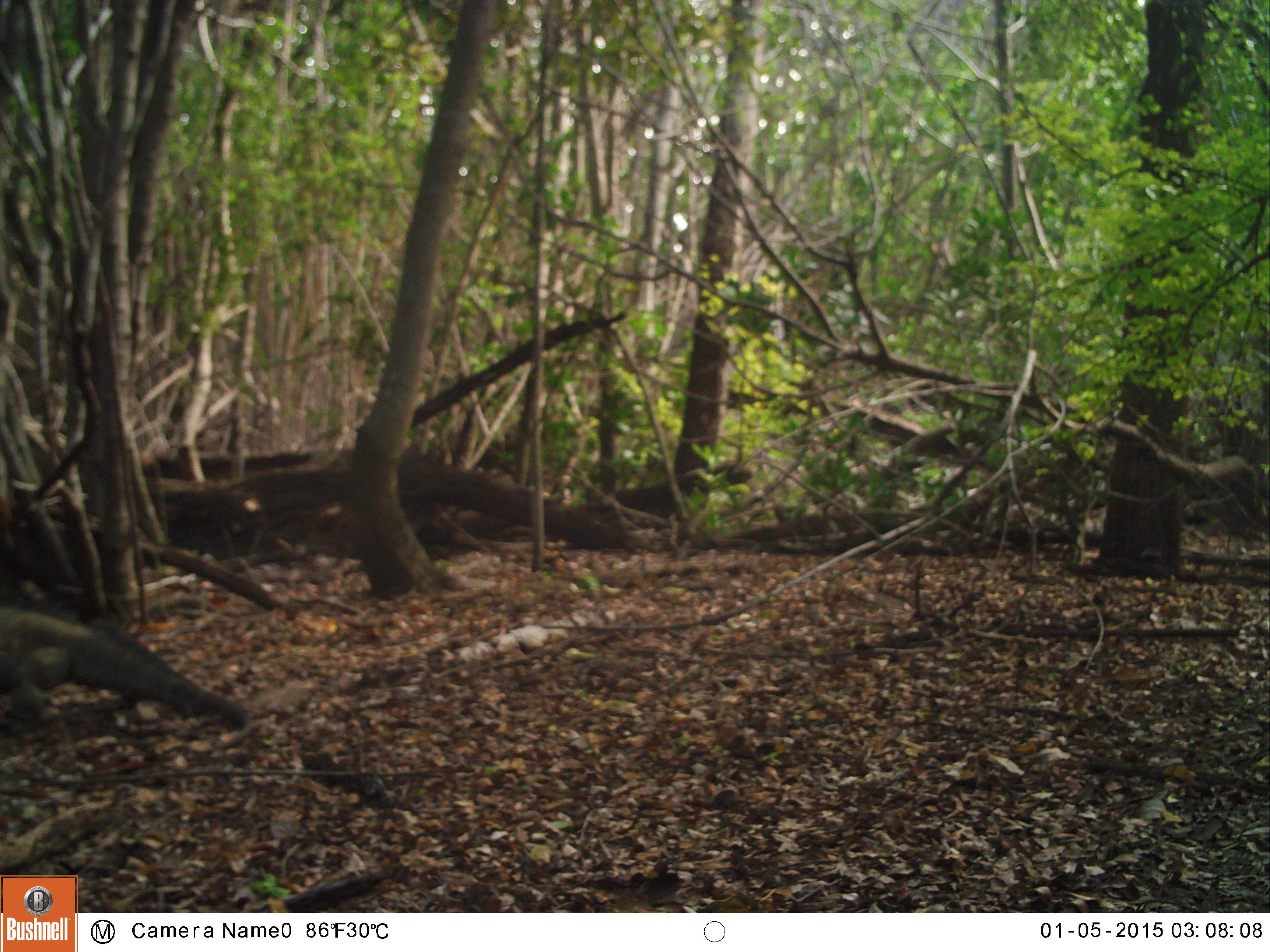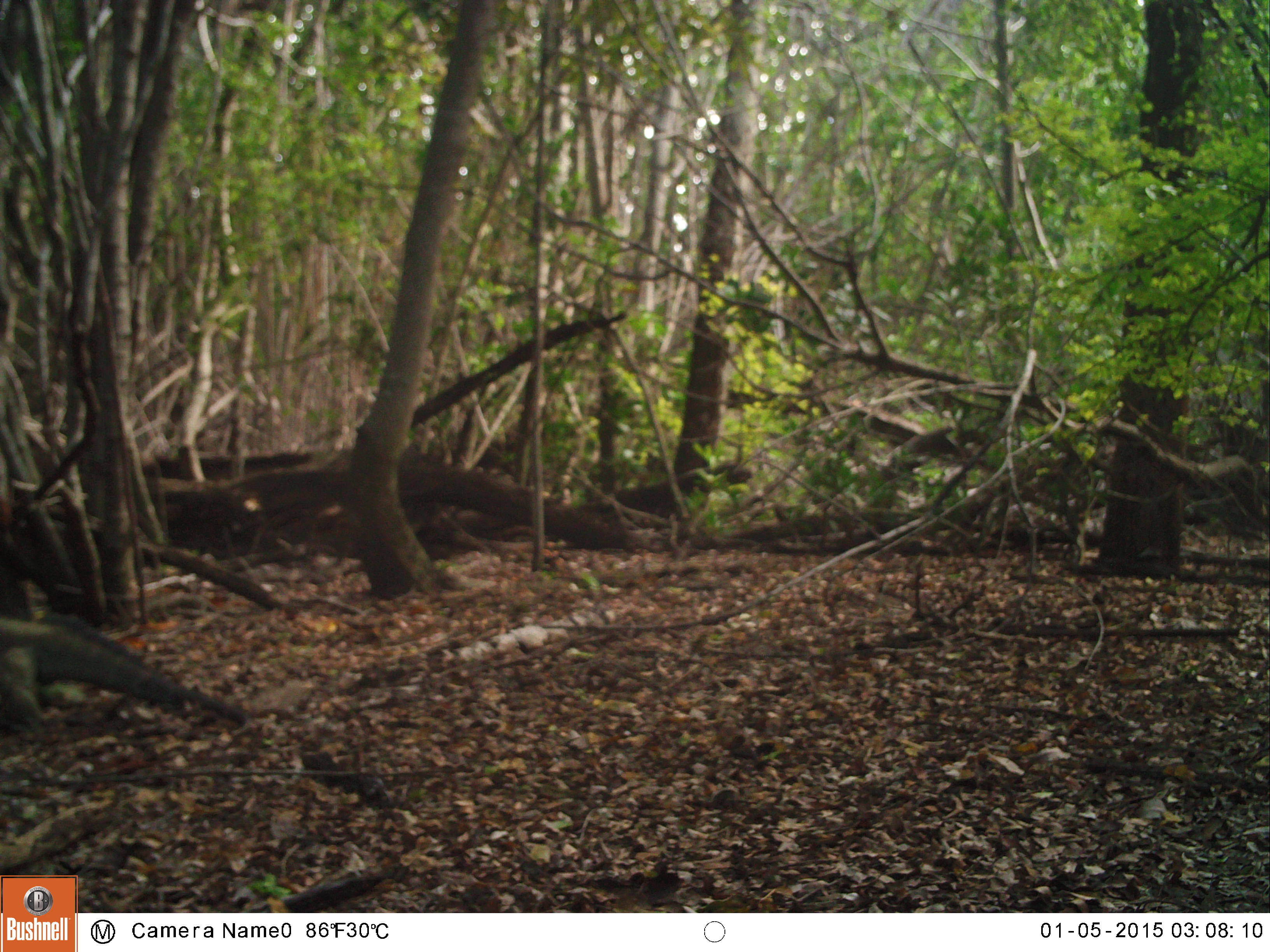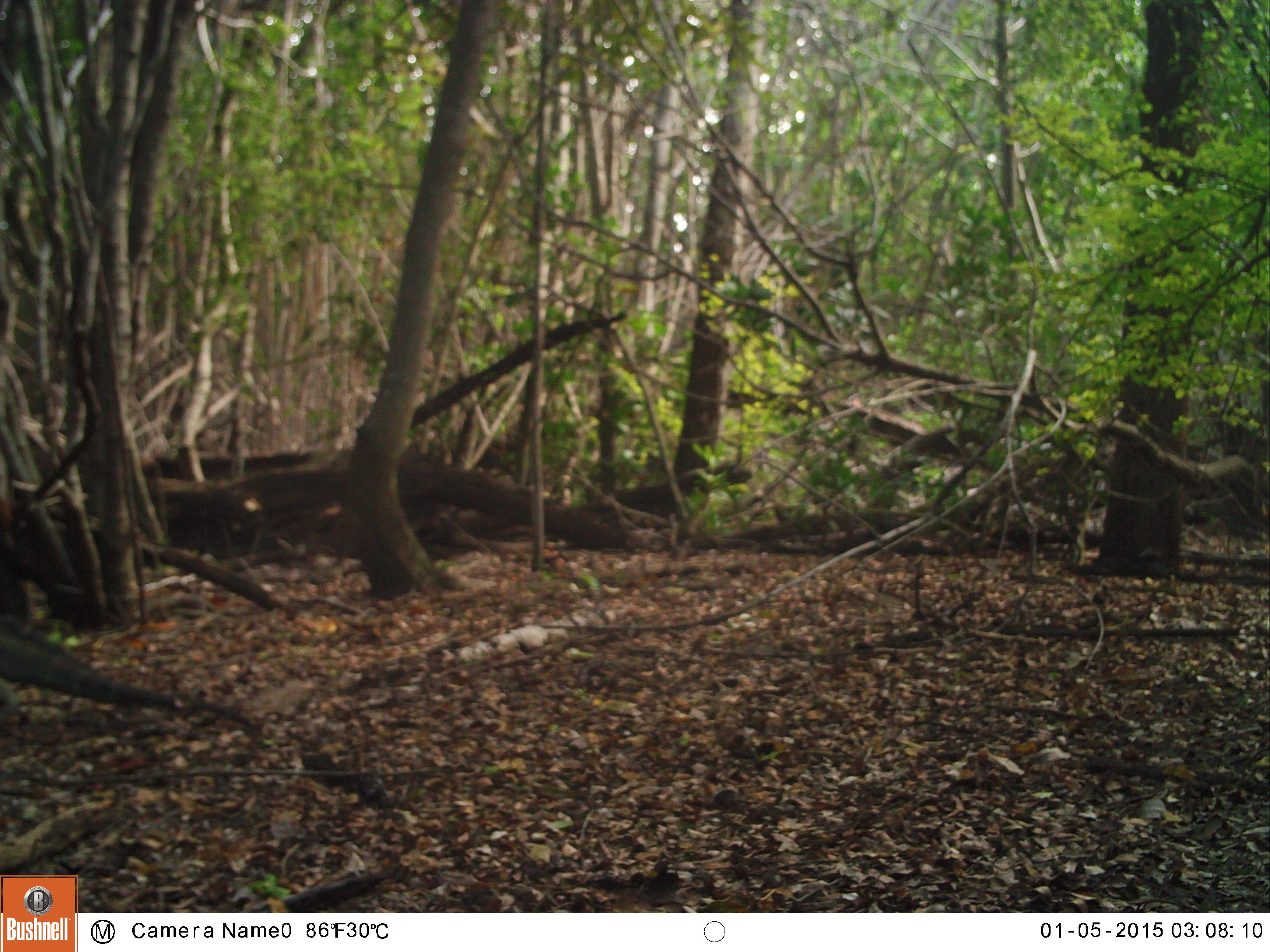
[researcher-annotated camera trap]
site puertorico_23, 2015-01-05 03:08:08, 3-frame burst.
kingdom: Animalia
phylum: Chordata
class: Reptilia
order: Squamata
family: Iguanidae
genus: Iguana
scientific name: Iguana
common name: typical iguanas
Iguana (typical iguanas).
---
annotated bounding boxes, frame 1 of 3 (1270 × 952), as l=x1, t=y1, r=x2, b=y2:
iguana: l=0, t=599, r=246, b=736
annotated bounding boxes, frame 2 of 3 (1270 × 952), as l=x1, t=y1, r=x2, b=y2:
iguana: l=0, t=602, r=246, b=731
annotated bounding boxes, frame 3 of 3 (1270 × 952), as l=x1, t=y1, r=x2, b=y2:
iguana: l=0, t=612, r=270, b=729